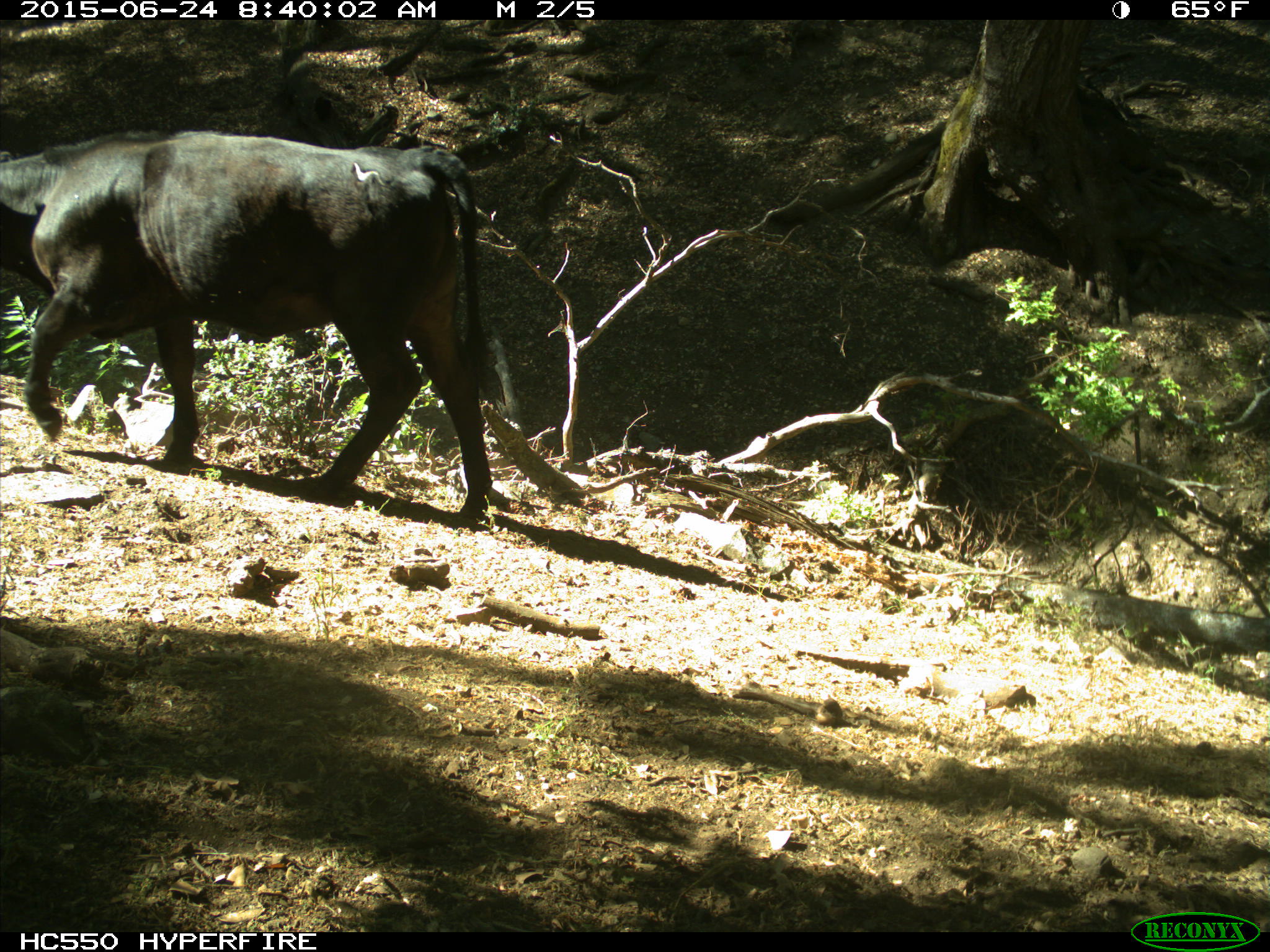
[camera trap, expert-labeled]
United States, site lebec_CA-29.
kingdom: Animalia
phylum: Chordata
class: Mammalia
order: Artiodactyla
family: Bovidae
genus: Bos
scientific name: Bos taurus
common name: domestic cow